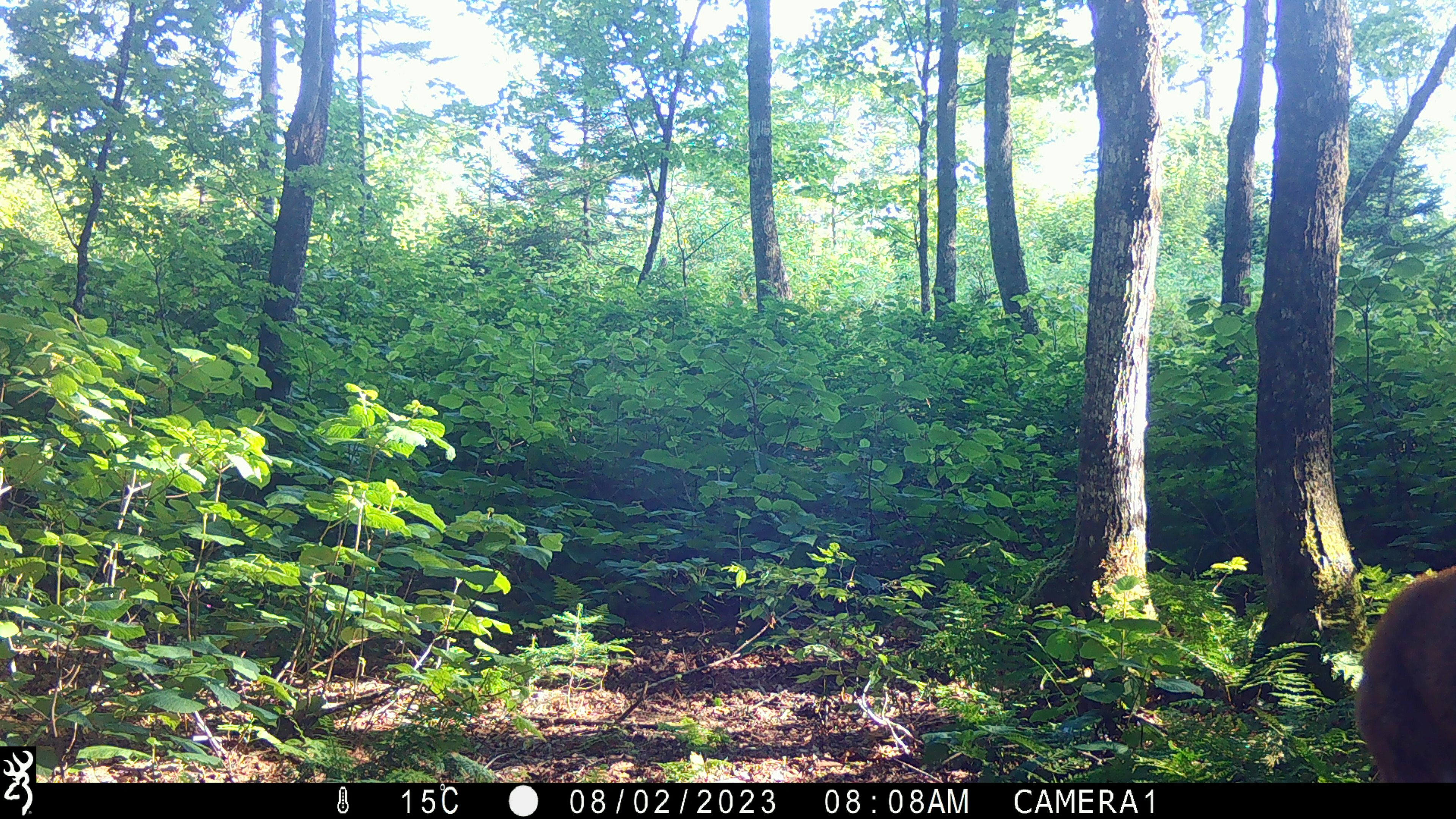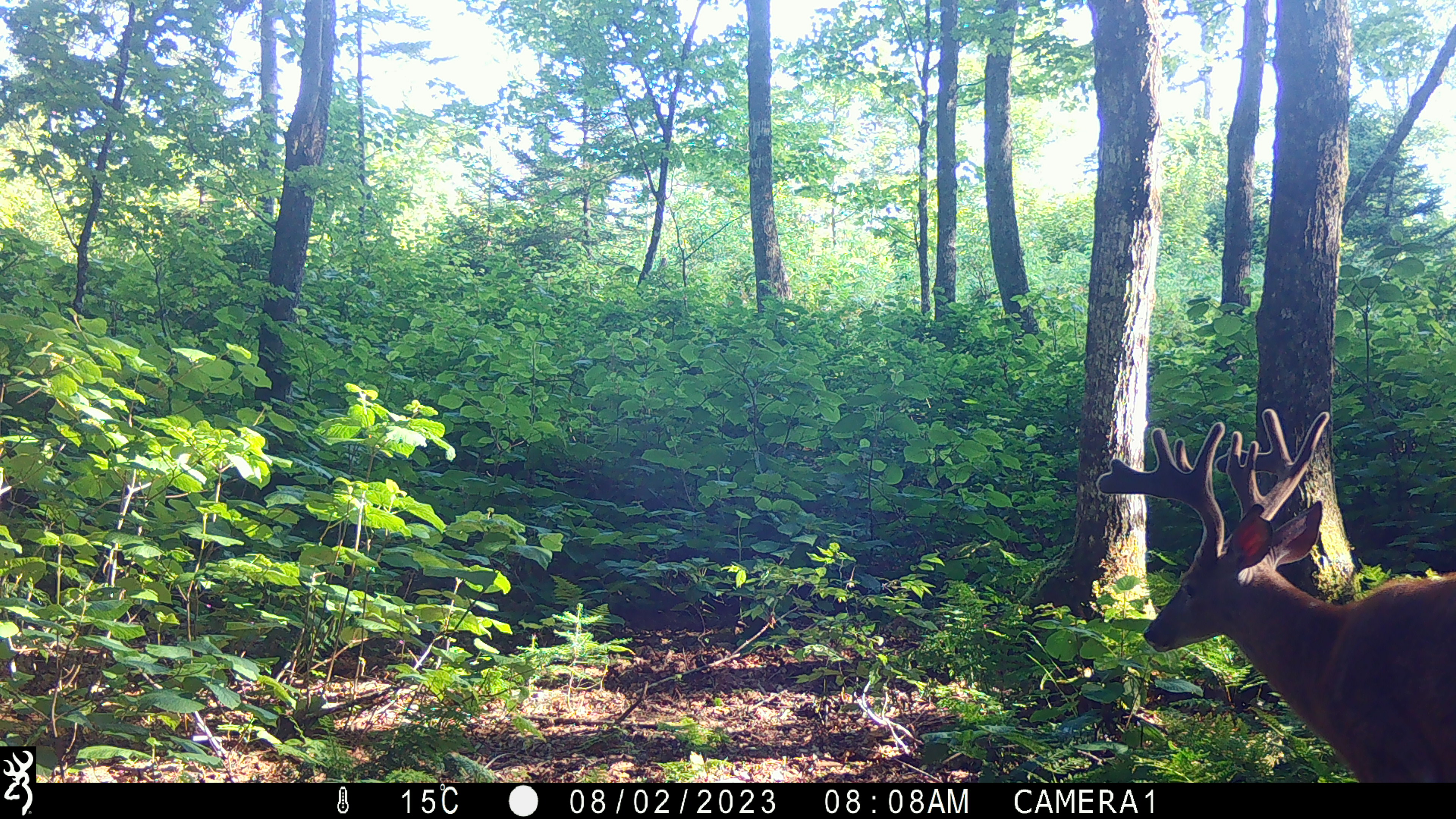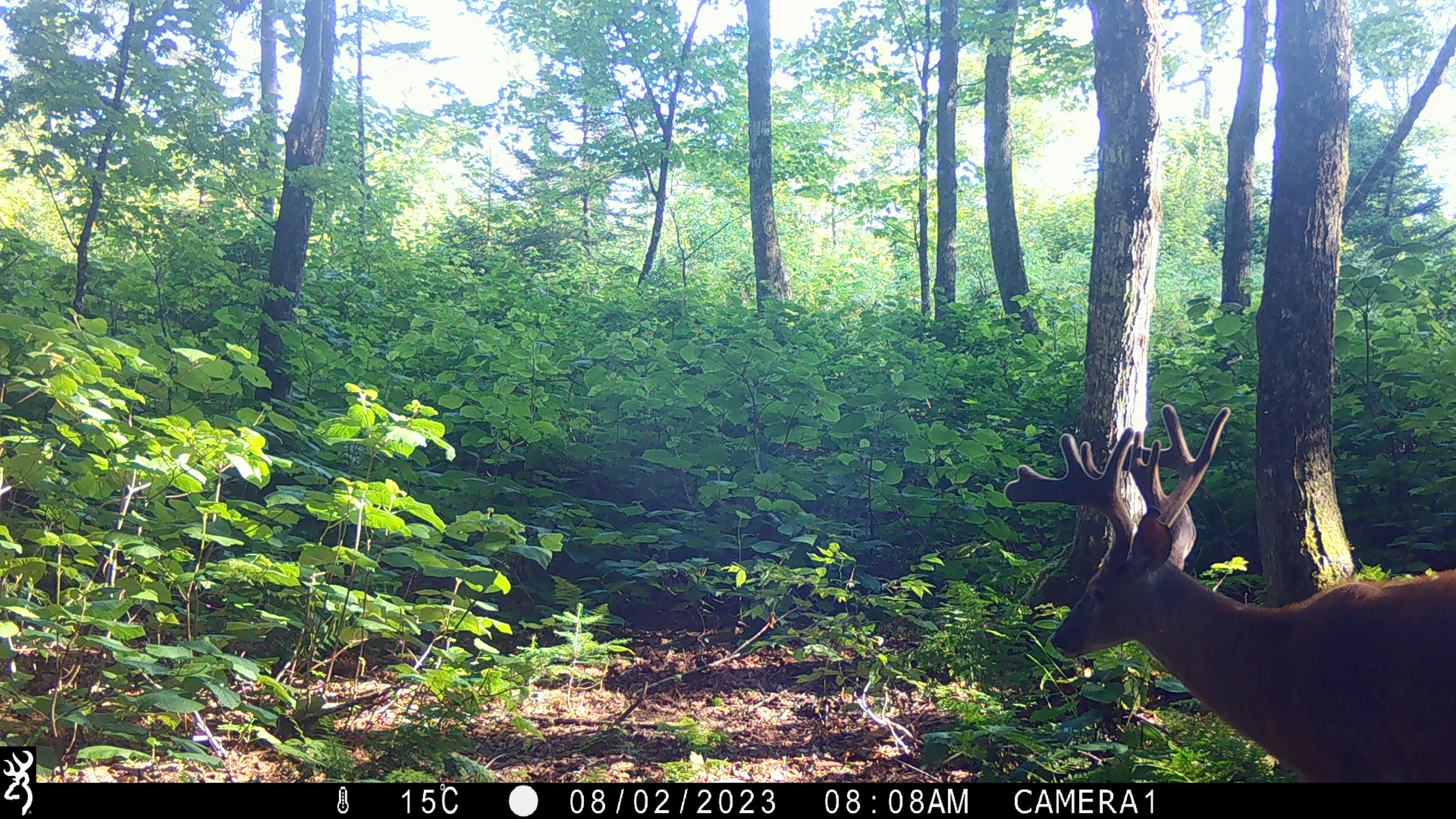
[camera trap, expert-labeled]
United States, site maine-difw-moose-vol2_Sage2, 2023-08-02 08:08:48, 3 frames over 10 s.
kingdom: Animalia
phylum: Chordata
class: Mammalia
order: Artiodactyla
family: Cervidae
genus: Odocoileus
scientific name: Odocoileus virginianus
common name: white-tailed deer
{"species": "white-tailed deer (Odocoileus virginianus)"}